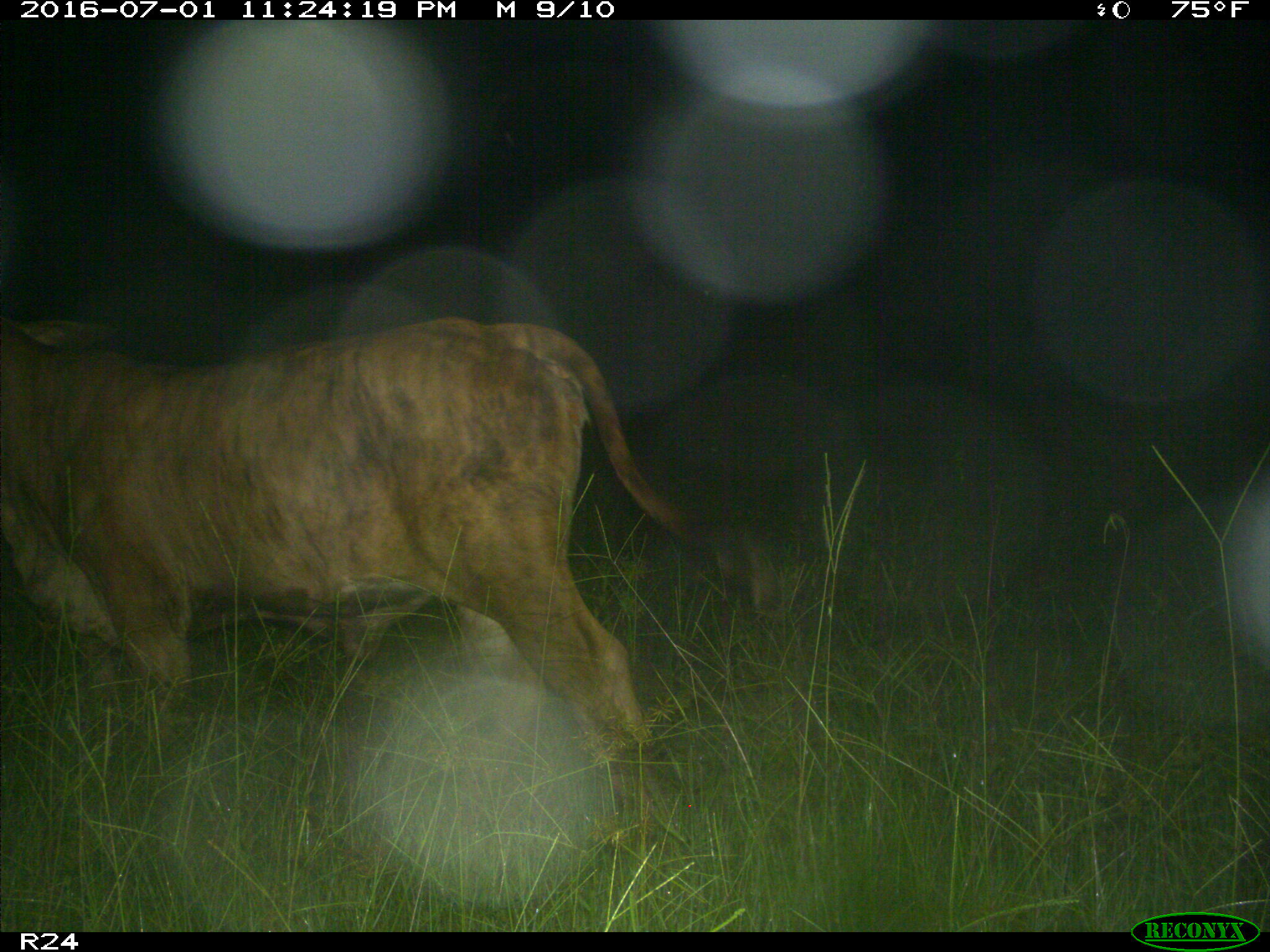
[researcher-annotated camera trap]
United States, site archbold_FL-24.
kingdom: Animalia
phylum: Chordata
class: Mammalia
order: Artiodactyla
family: Bovidae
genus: Bos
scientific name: Bos taurus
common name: domestic cow